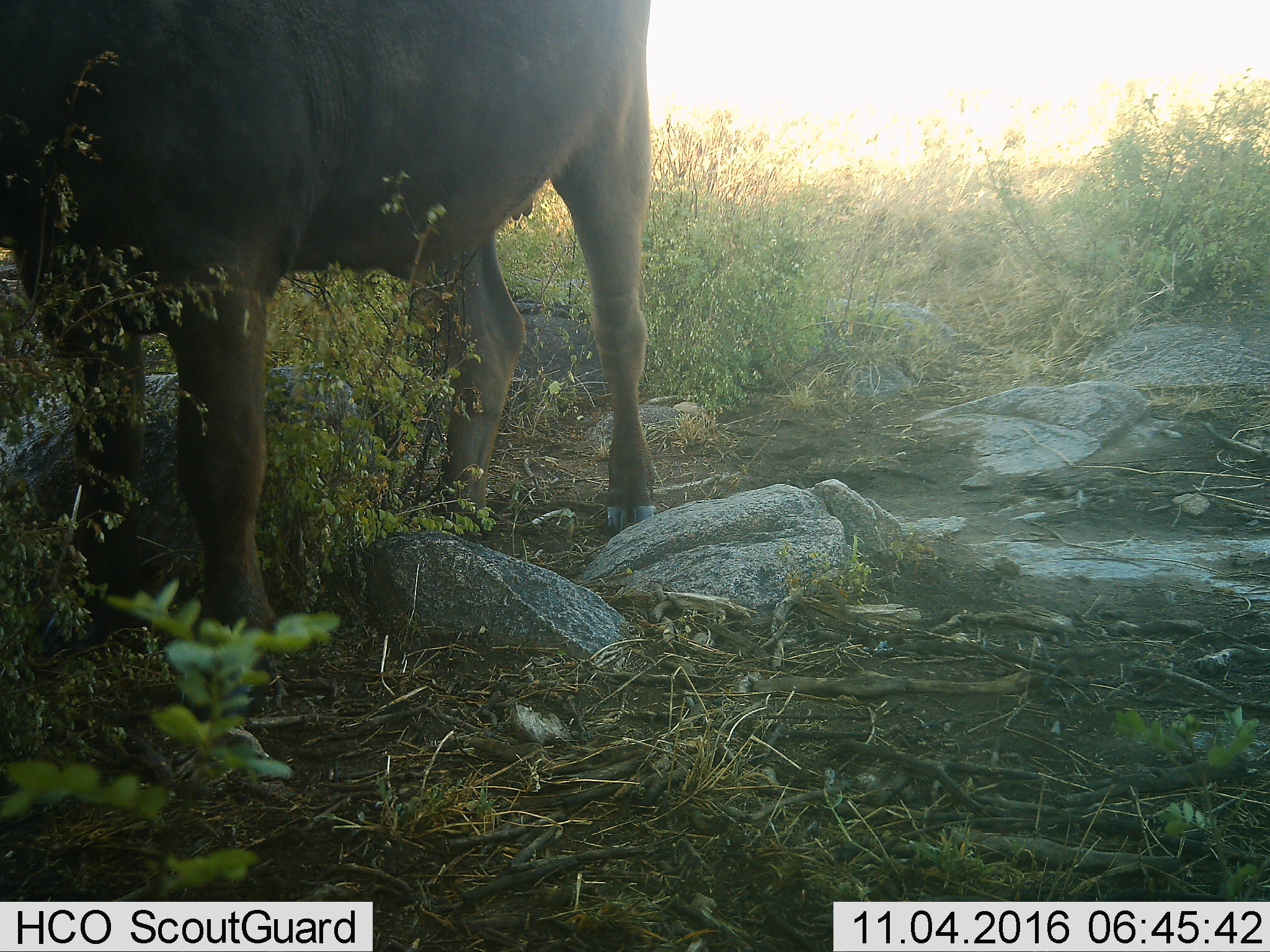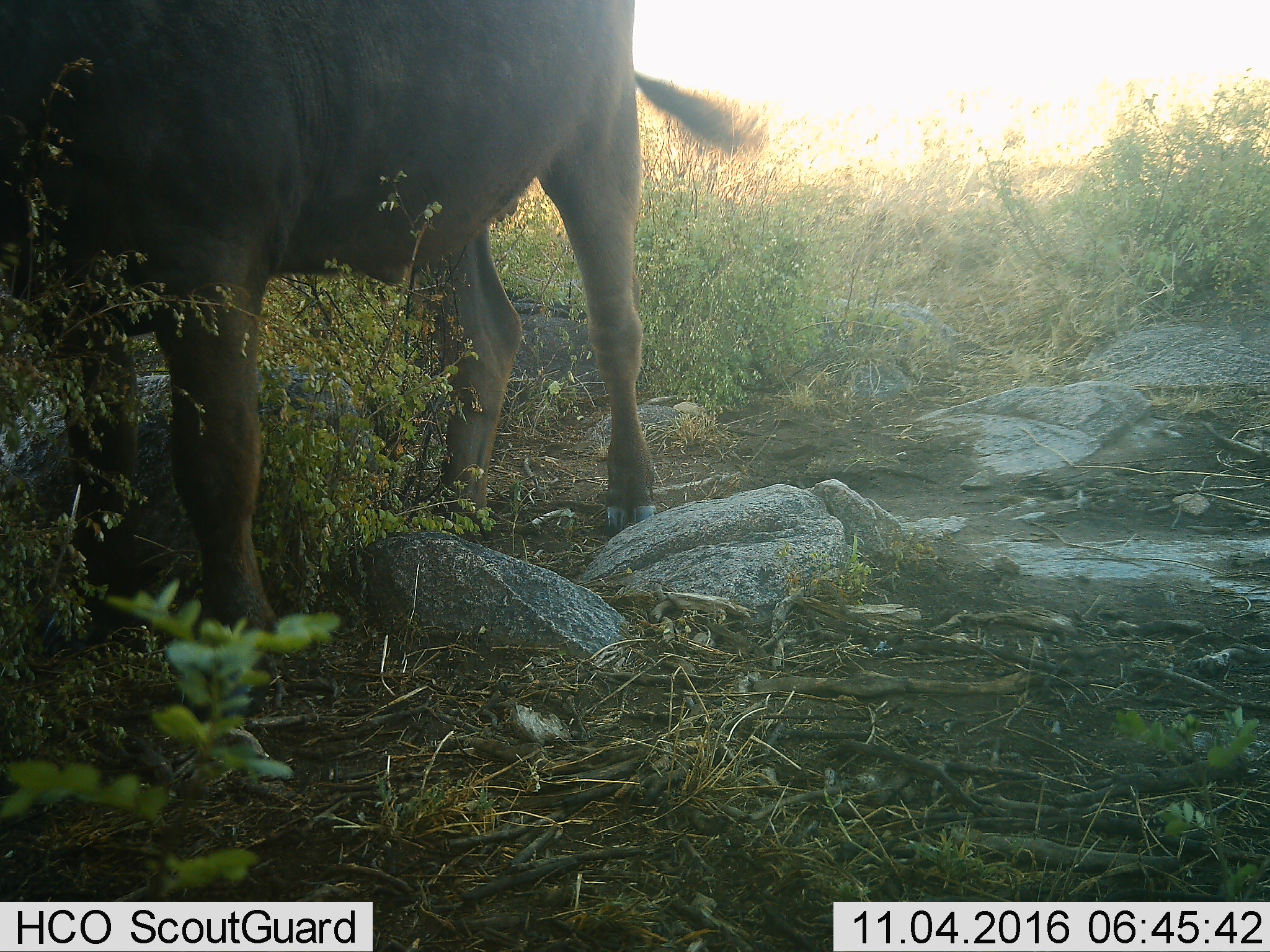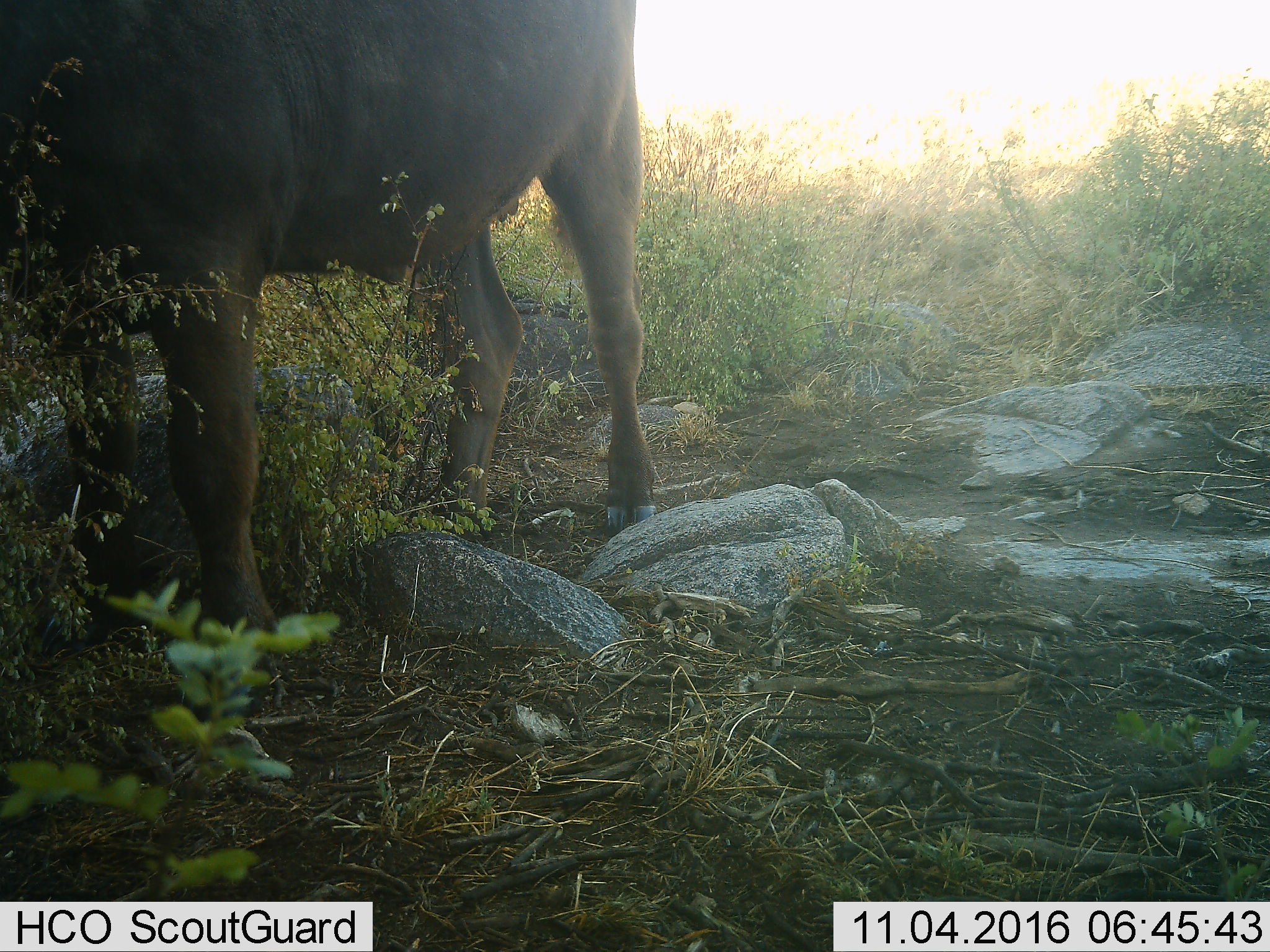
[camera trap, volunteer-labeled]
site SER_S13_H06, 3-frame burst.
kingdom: Animalia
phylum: Chordata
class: Mammalia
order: Artiodactyla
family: Bovidae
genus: Syncerus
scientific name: Syncerus caffer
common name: african buffalo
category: buffalo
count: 1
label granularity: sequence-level